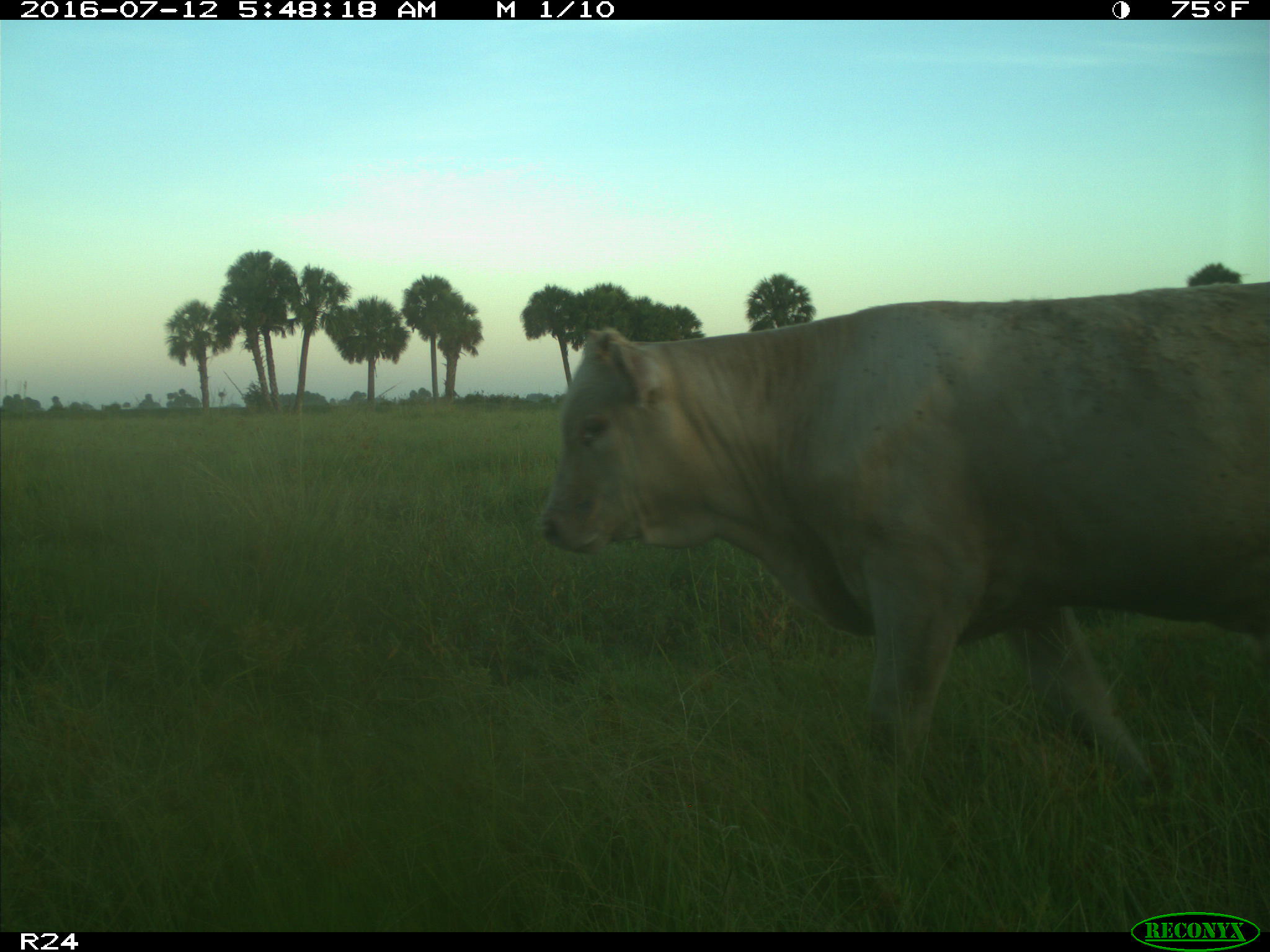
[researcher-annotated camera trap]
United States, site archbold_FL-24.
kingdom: Animalia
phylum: Chordata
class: Mammalia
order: Artiodactyla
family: Bovidae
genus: Bos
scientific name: Bos taurus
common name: domestic cow